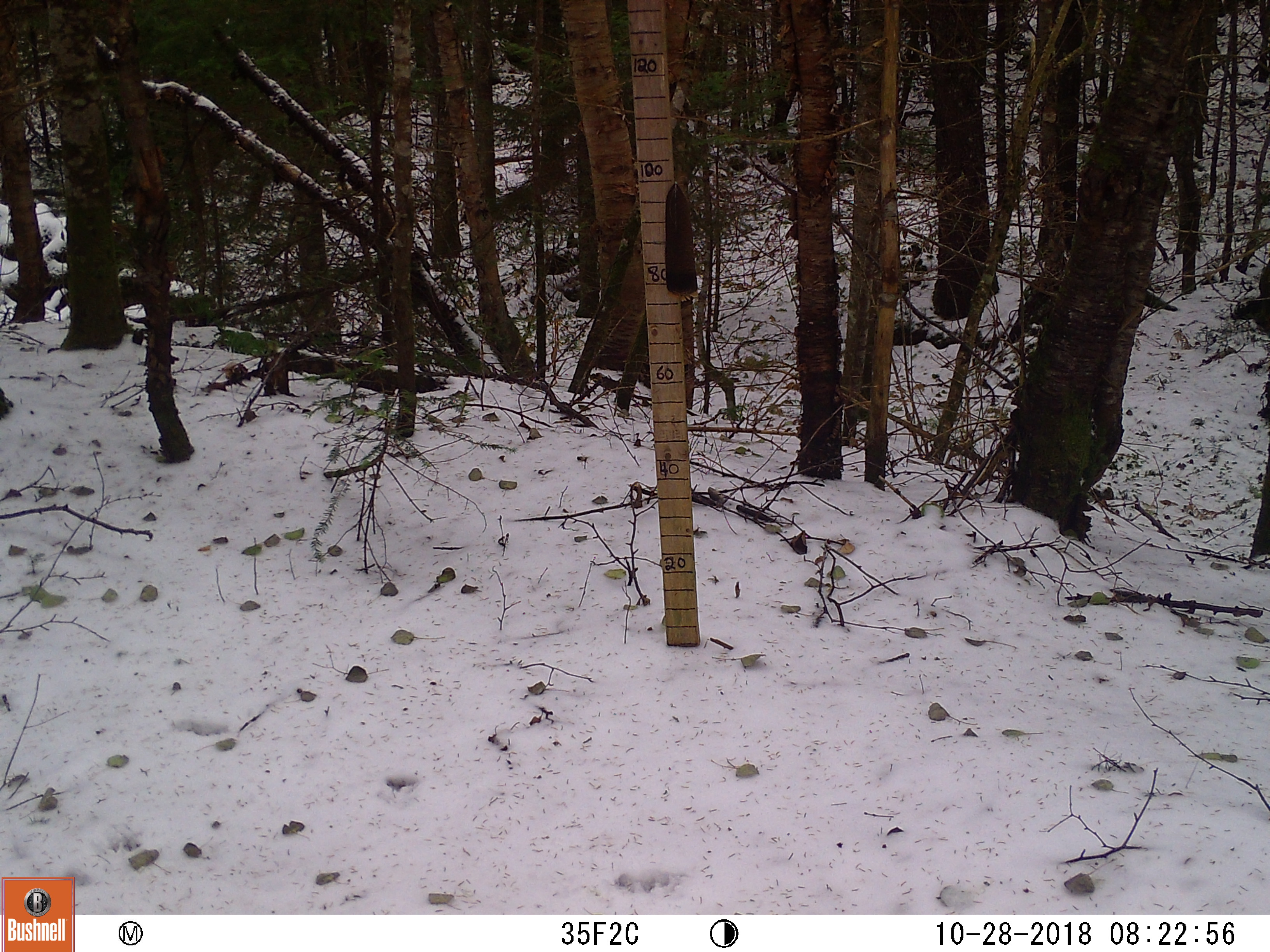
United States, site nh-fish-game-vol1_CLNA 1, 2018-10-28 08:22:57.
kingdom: Animalia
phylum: Chordata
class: Mammalia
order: Carnivora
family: Canidae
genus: Canis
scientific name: Canis familiaris familiaris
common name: domestic dog